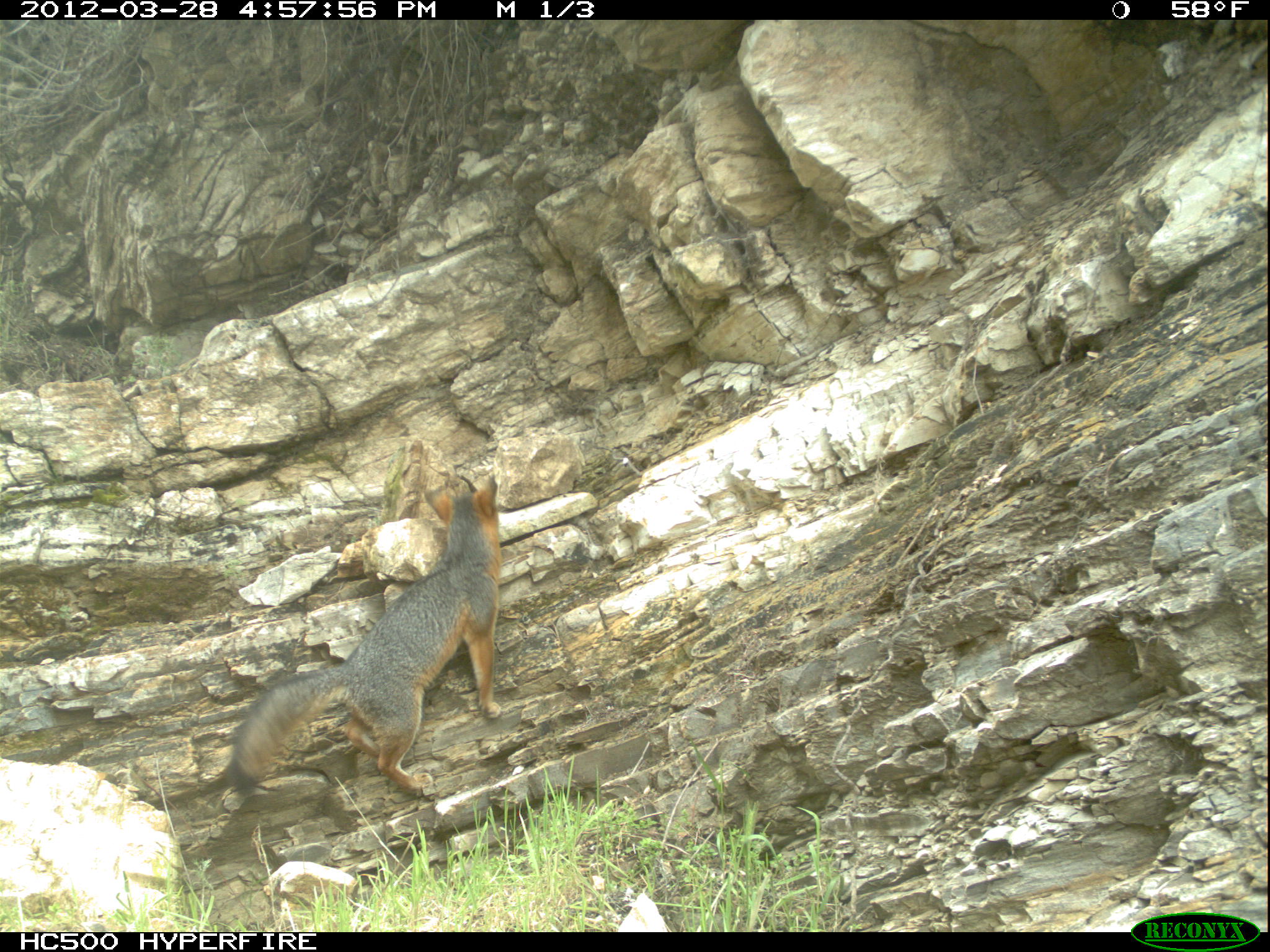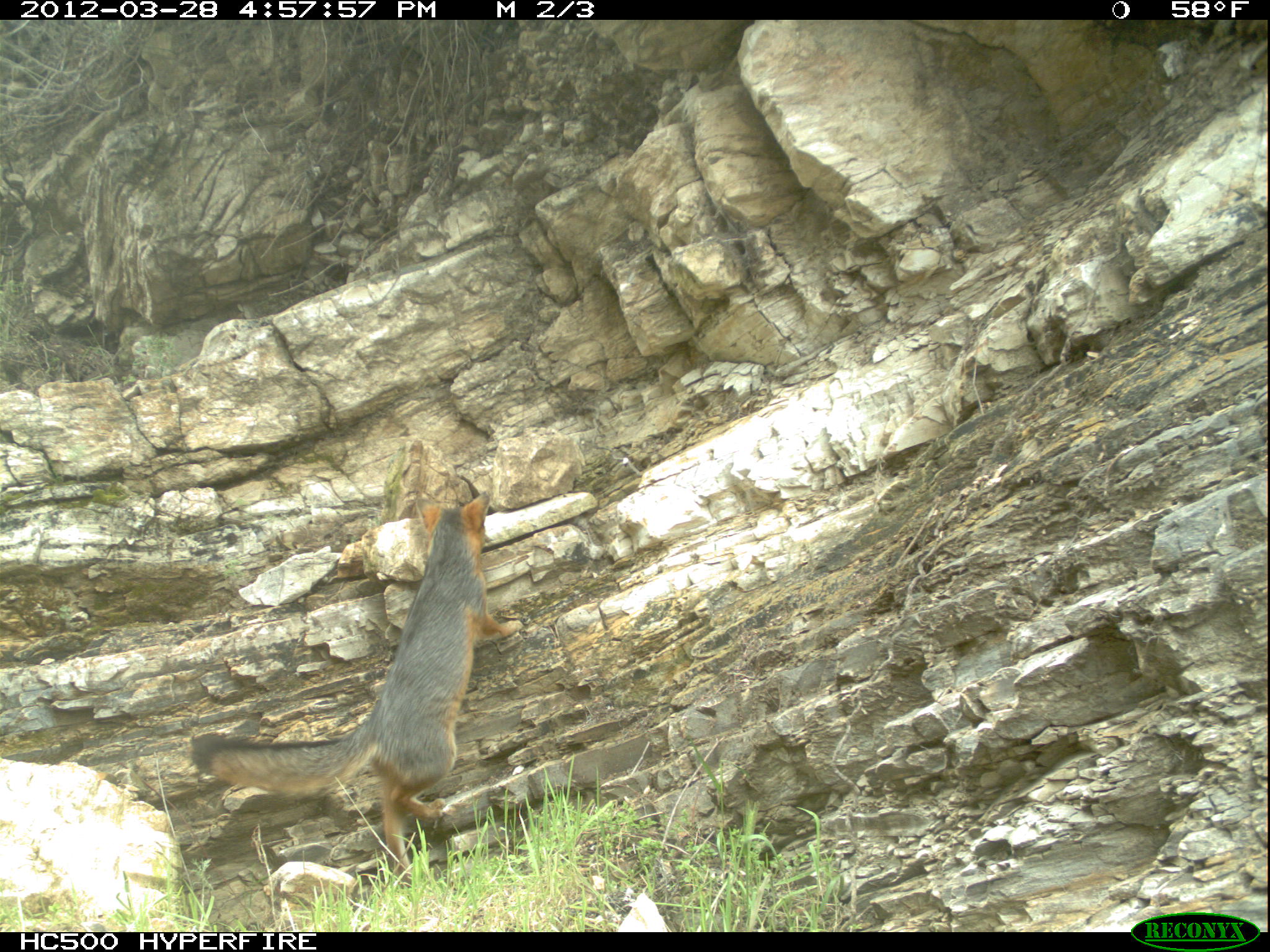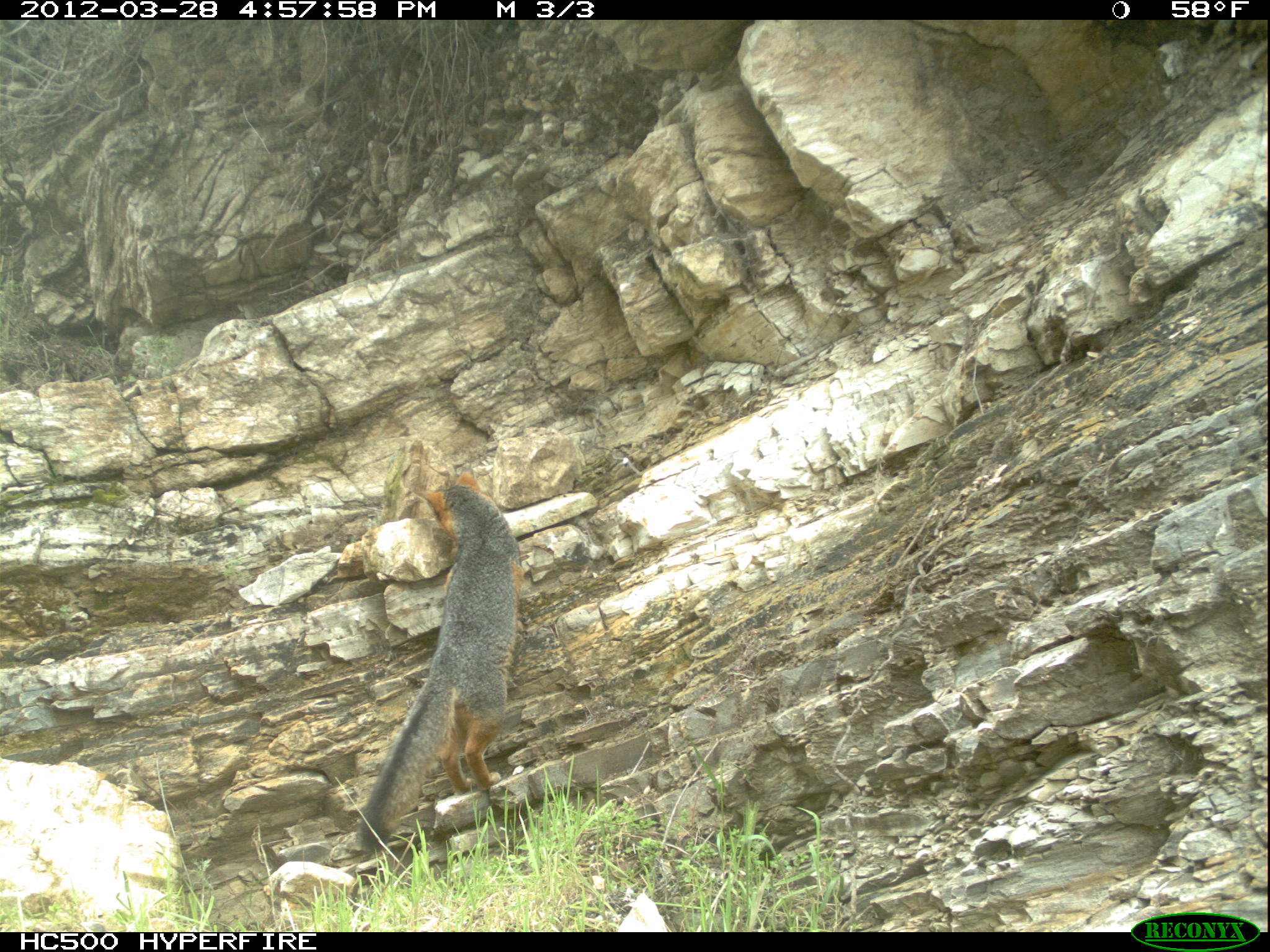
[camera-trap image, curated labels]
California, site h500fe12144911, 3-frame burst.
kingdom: Animalia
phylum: Chordata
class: Mammalia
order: Carnivora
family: Canidae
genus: Urocyon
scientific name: Urocyon littoralis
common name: island fox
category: fox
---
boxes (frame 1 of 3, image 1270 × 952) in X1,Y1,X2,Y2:
fox: 229,470,503,793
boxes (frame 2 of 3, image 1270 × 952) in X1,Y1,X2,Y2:
fox: 189,489,523,892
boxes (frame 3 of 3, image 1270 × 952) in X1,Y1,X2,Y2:
fox: 358,467,524,852